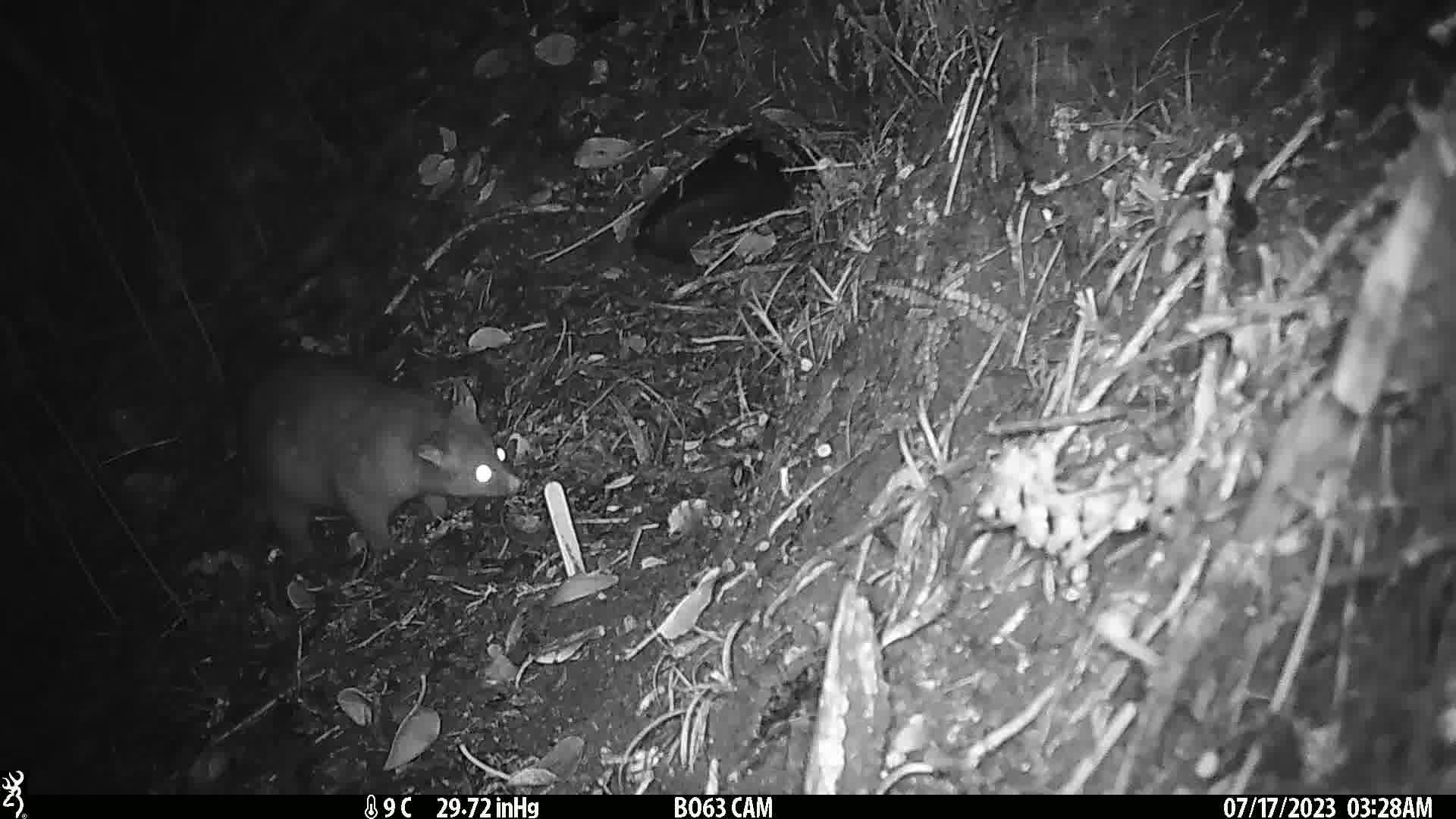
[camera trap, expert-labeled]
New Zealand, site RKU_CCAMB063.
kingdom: Animalia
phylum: Chordata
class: Mammalia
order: Diprotodontia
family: Phalangeridae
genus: Trichosurus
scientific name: Trichosurus vulpecula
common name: common brushtail possum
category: possum